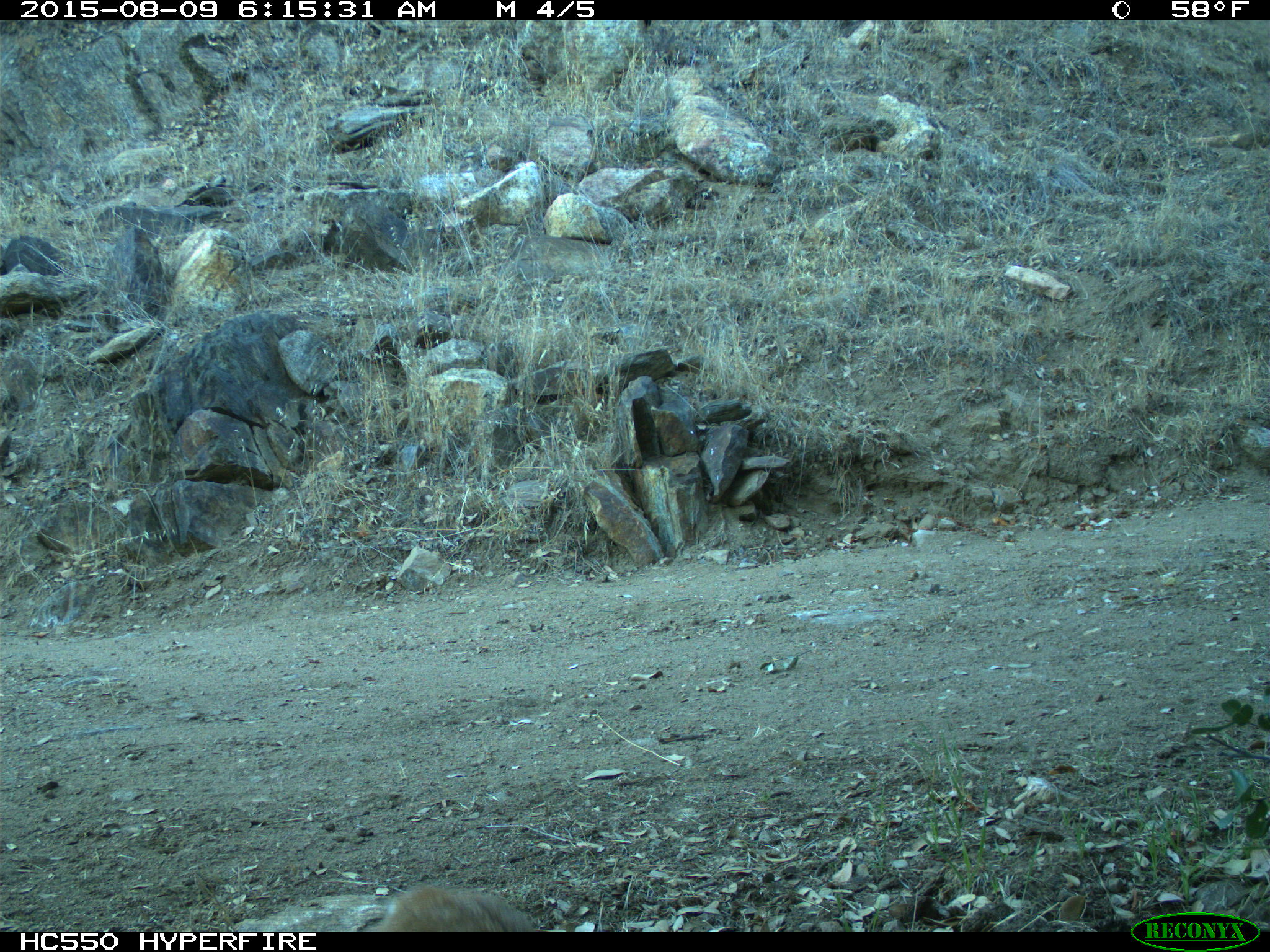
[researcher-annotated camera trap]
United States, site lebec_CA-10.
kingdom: Animalia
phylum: Chordata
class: Mammalia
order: Carnivora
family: Felidae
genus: Lynx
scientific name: Lynx rufus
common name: bobcat